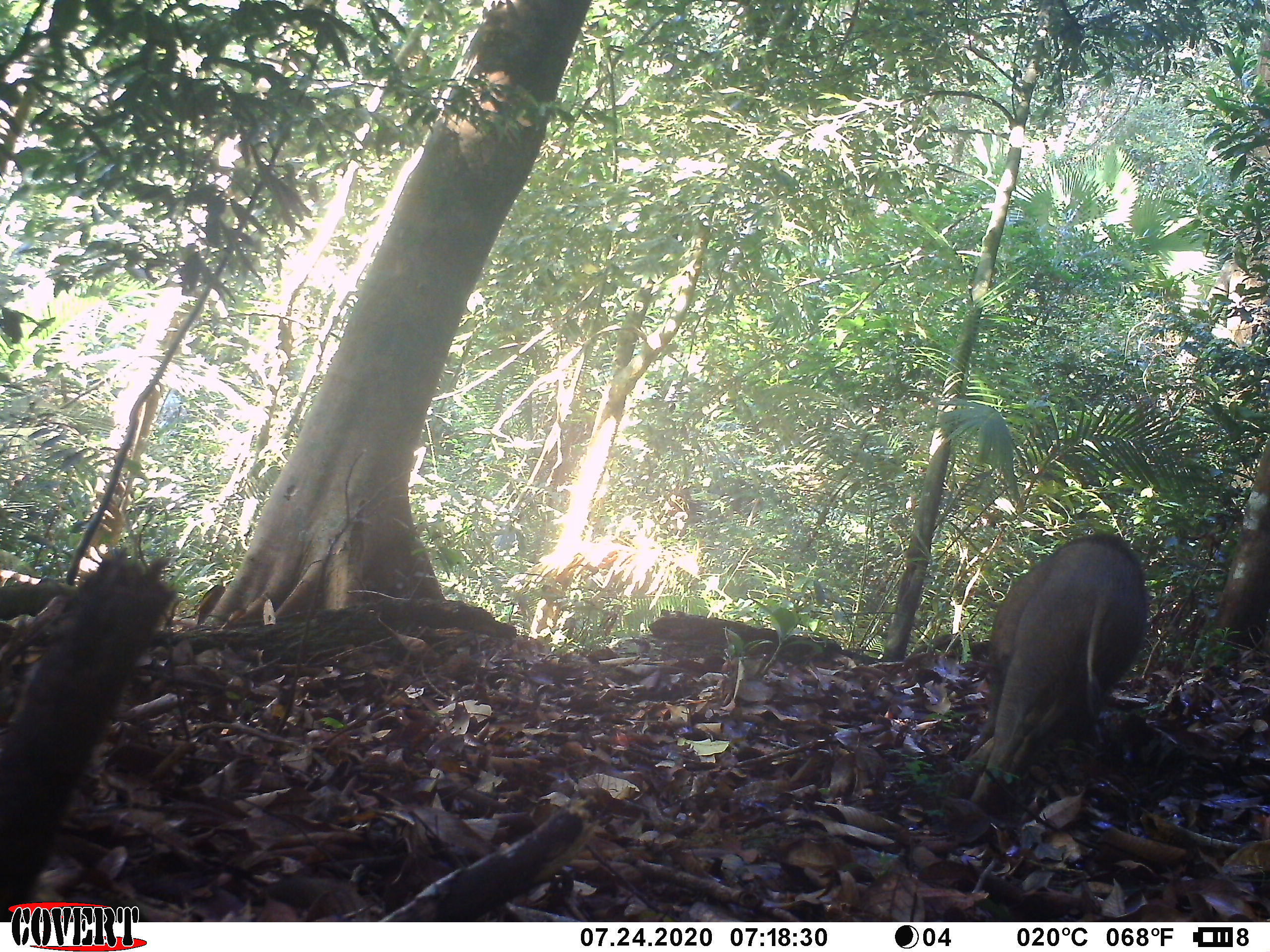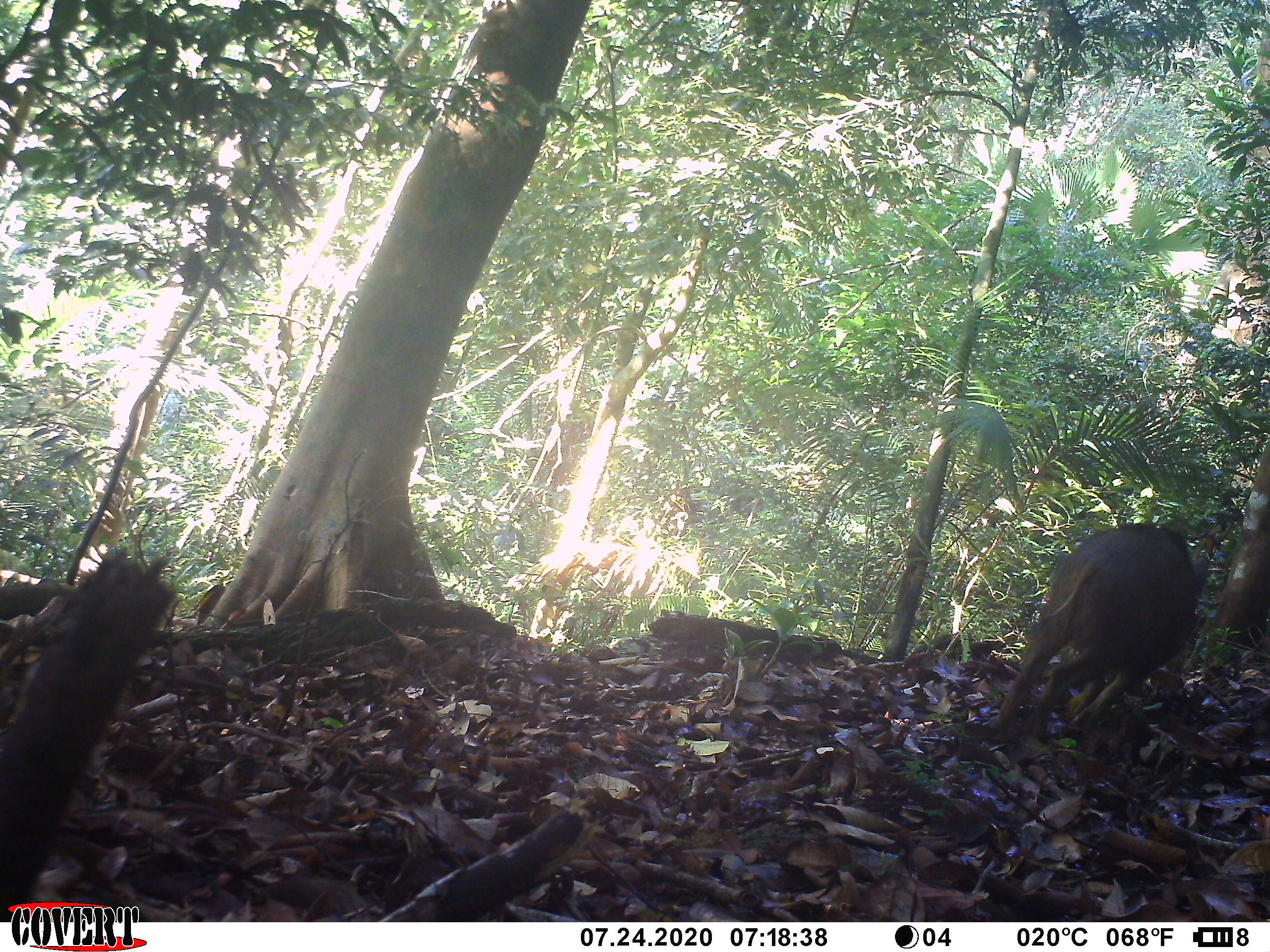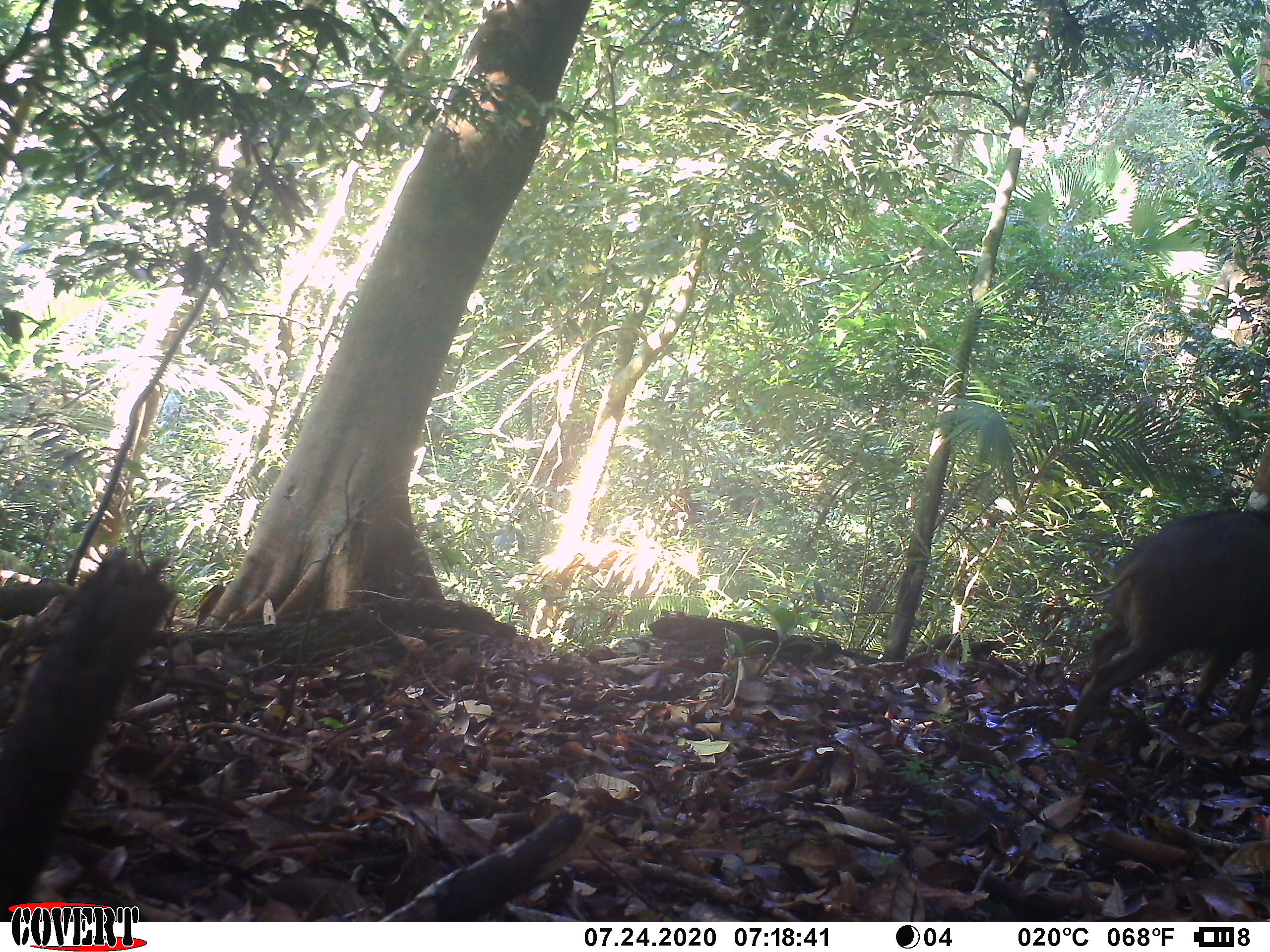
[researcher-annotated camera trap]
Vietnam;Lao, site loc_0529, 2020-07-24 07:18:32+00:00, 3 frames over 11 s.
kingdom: Animalia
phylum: Chordata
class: Mammalia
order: Artiodactyla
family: Suidae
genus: Sus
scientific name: Sus scrofa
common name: eurasian wild pig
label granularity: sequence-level